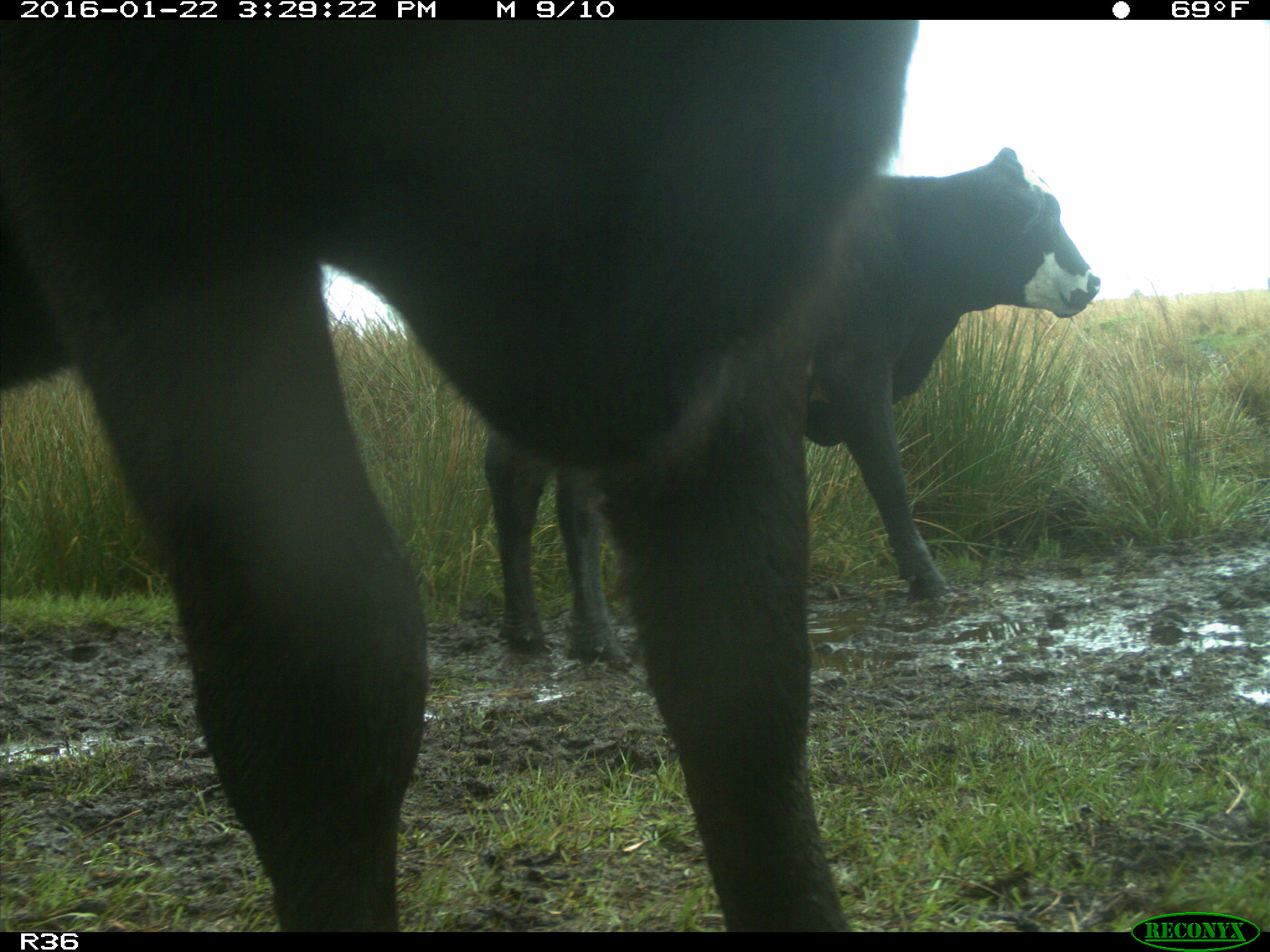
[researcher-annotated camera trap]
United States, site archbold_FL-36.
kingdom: Animalia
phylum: Chordata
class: Mammalia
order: Artiodactyla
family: Bovidae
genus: Bos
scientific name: Bos taurus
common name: domestic cow